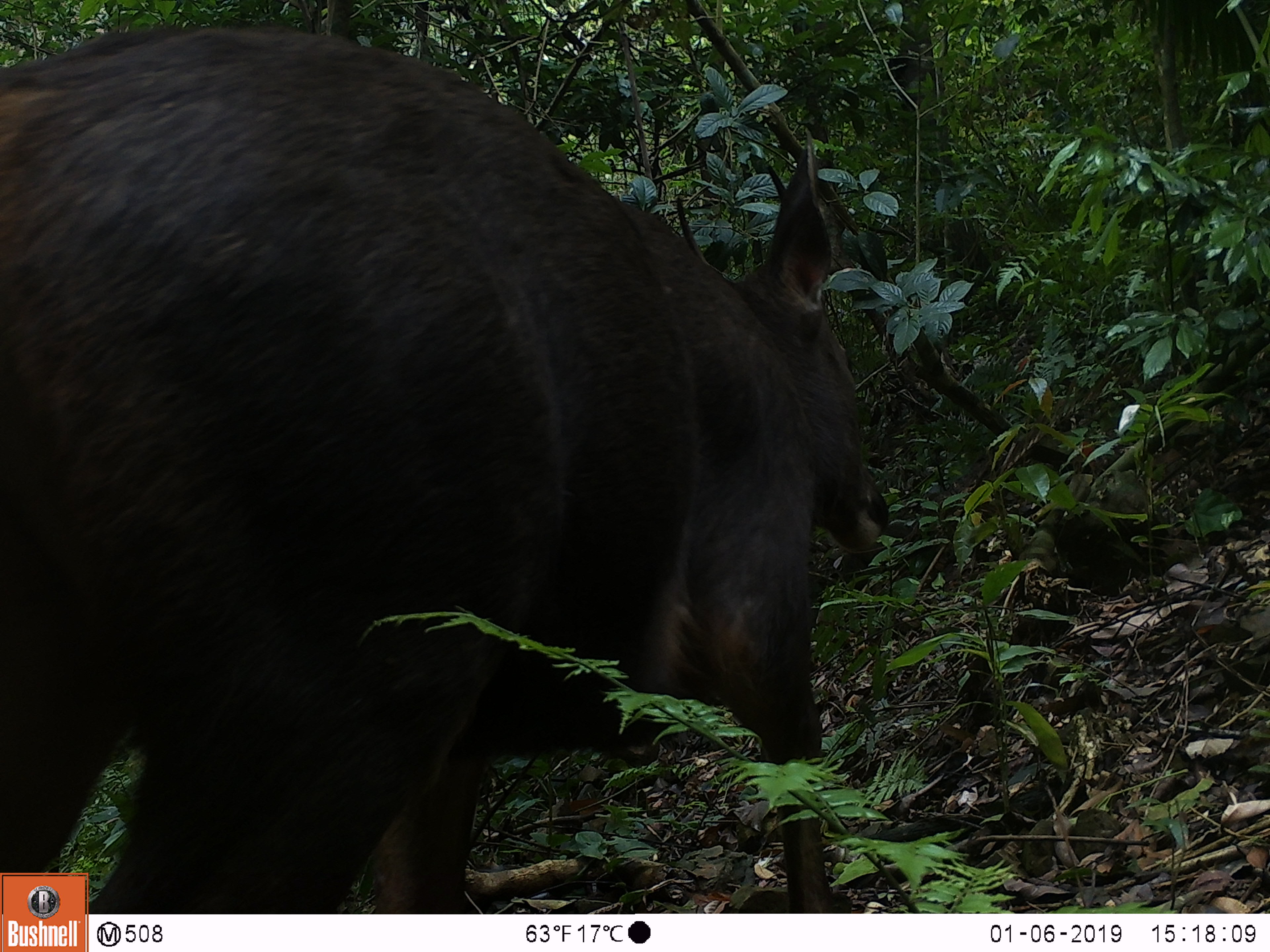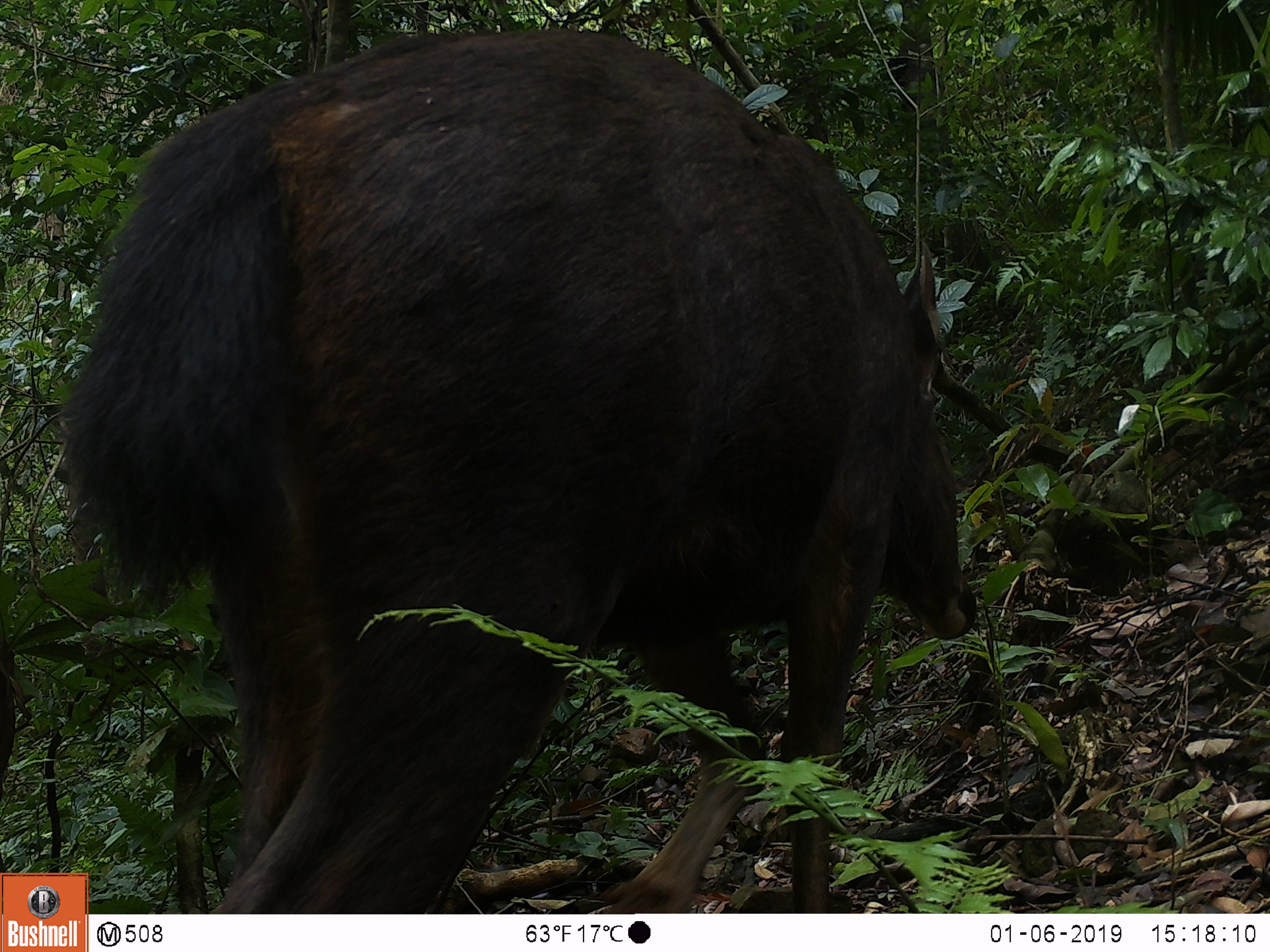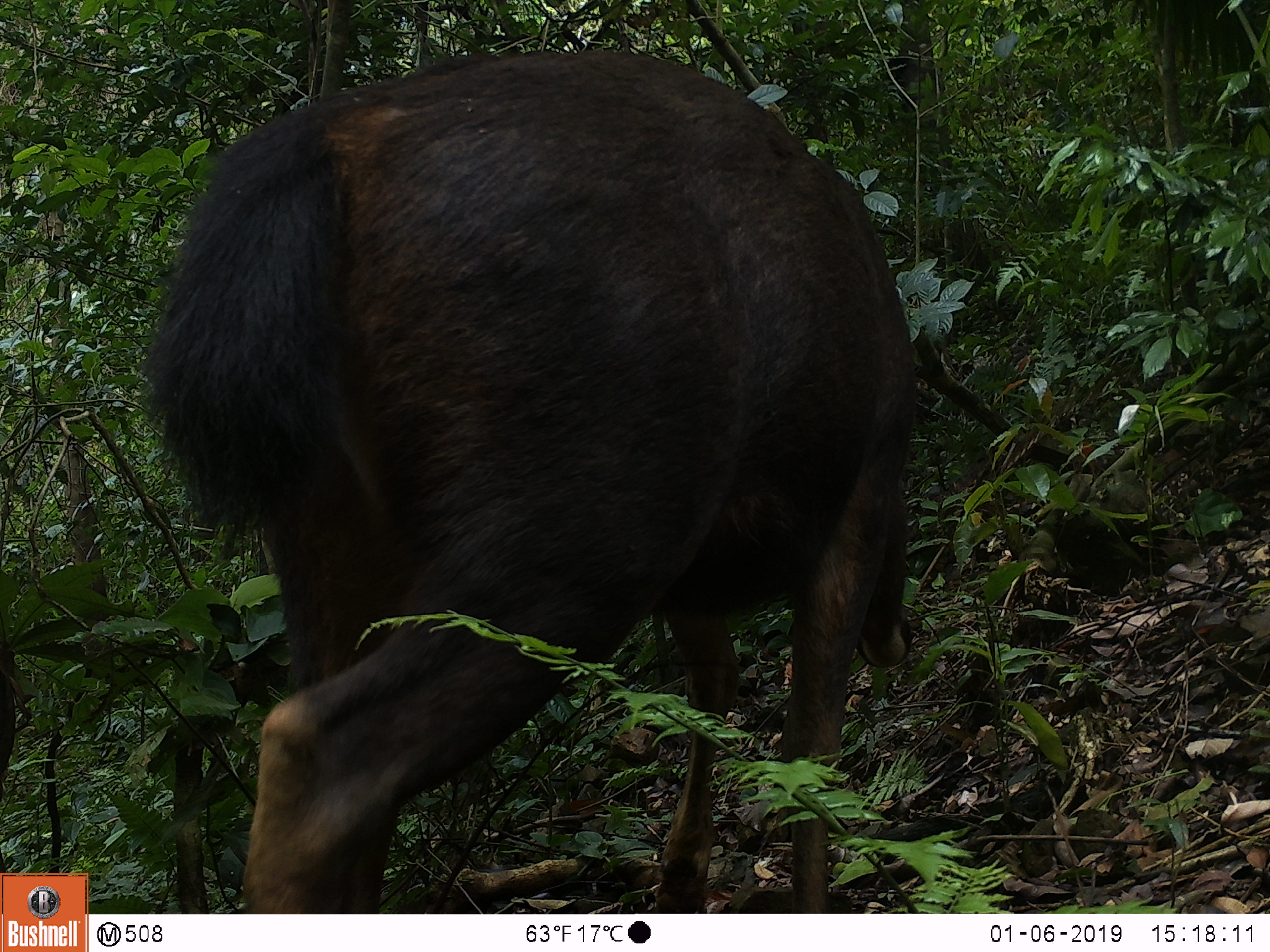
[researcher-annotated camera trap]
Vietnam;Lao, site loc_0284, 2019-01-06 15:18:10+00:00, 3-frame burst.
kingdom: Animalia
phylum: Chordata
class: Mammalia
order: Artiodactyla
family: Cervidae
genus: Rusa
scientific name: Rusa unicolor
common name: sambar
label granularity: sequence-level